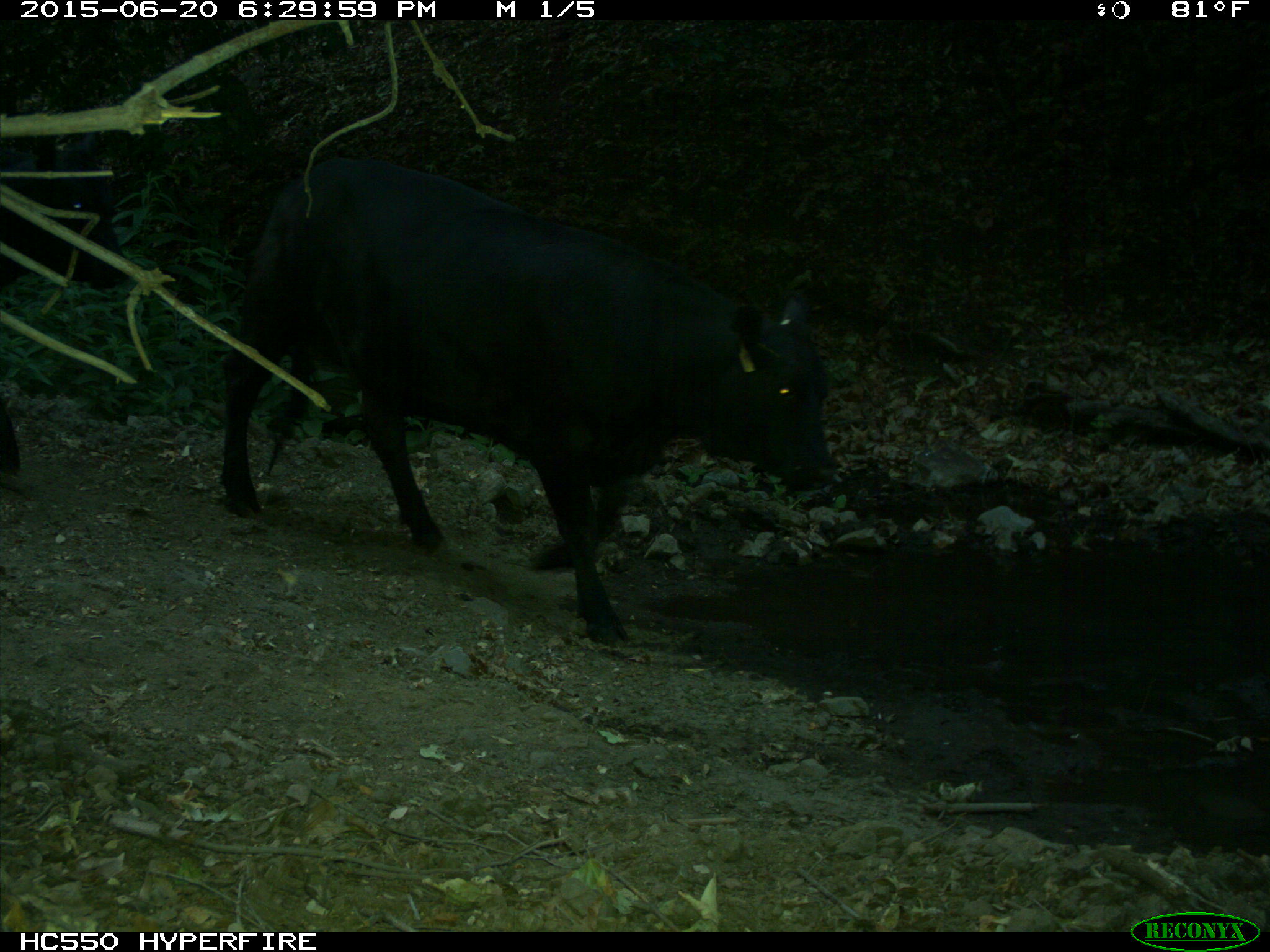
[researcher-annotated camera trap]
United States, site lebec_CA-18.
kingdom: Animalia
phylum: Chordata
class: Mammalia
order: Artiodactyla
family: Bovidae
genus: Bos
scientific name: Bos taurus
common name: domestic cow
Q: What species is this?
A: Bos taurus (domestic cow).